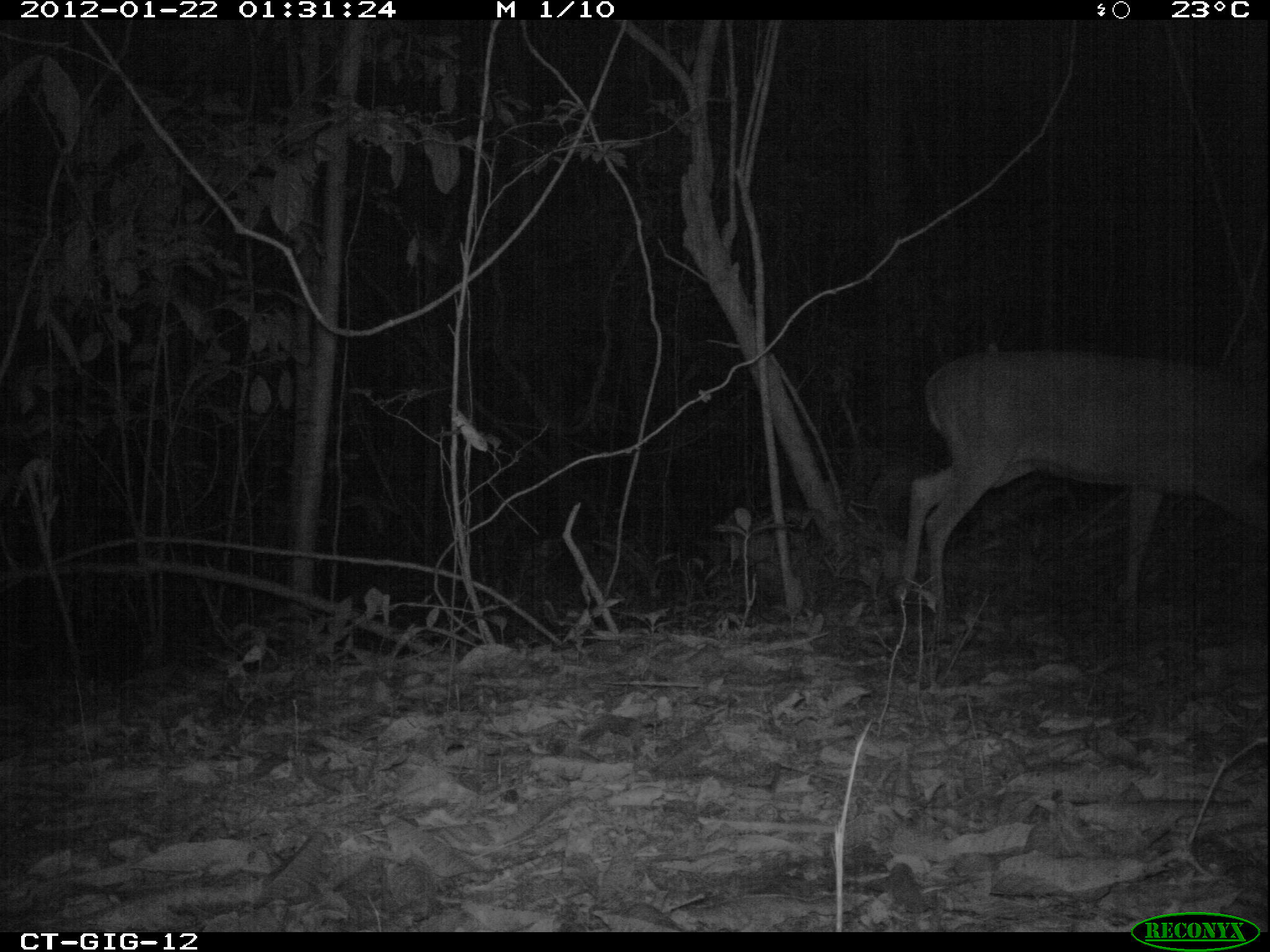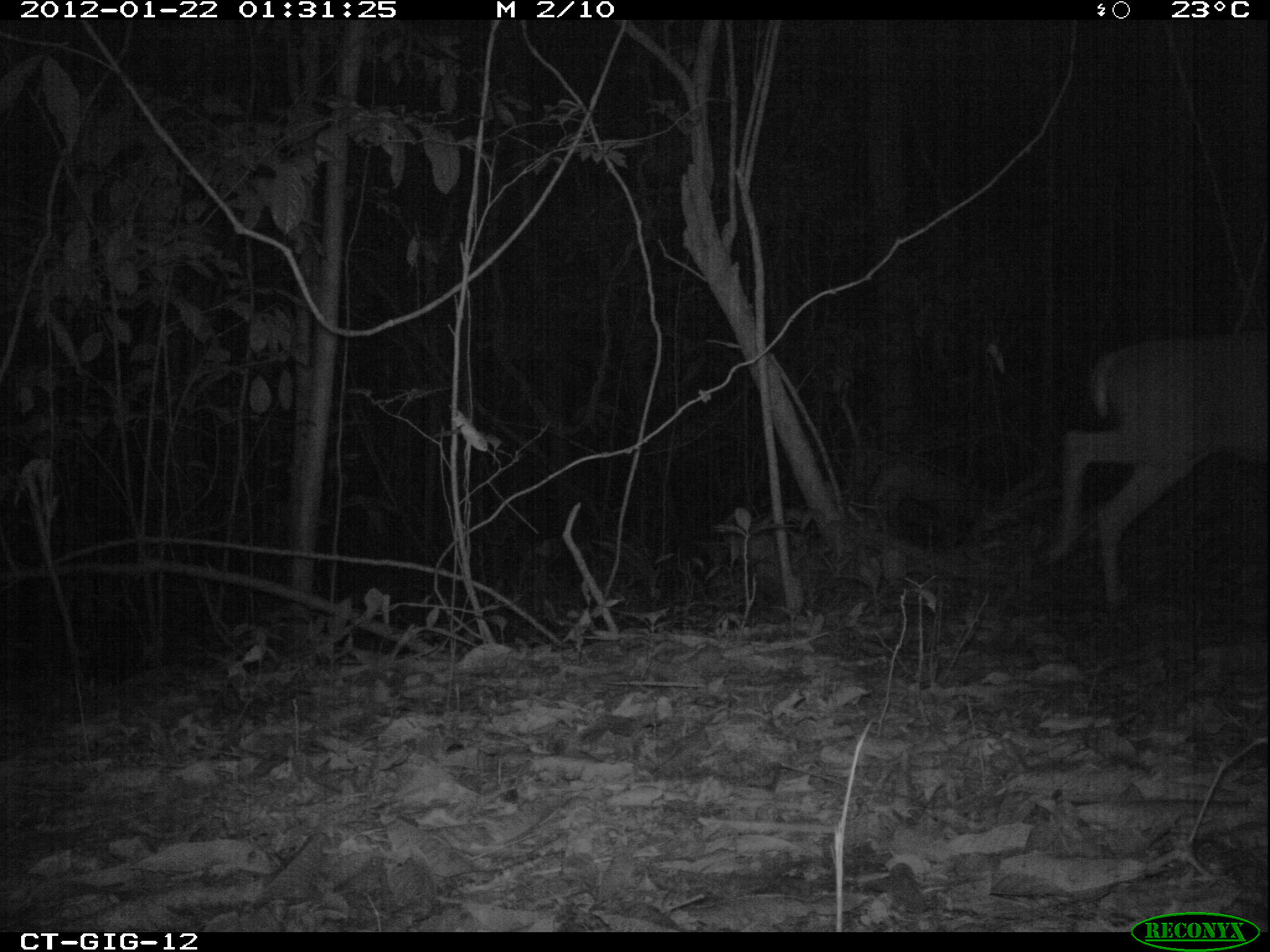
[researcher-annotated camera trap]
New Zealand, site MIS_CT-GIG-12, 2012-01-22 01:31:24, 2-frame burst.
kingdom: Animalia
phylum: Chordata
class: Mammalia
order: Artiodactyla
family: Cervidae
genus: Odocoileus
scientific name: Odocoileus virginianus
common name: white-tailed deer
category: white tailed deer